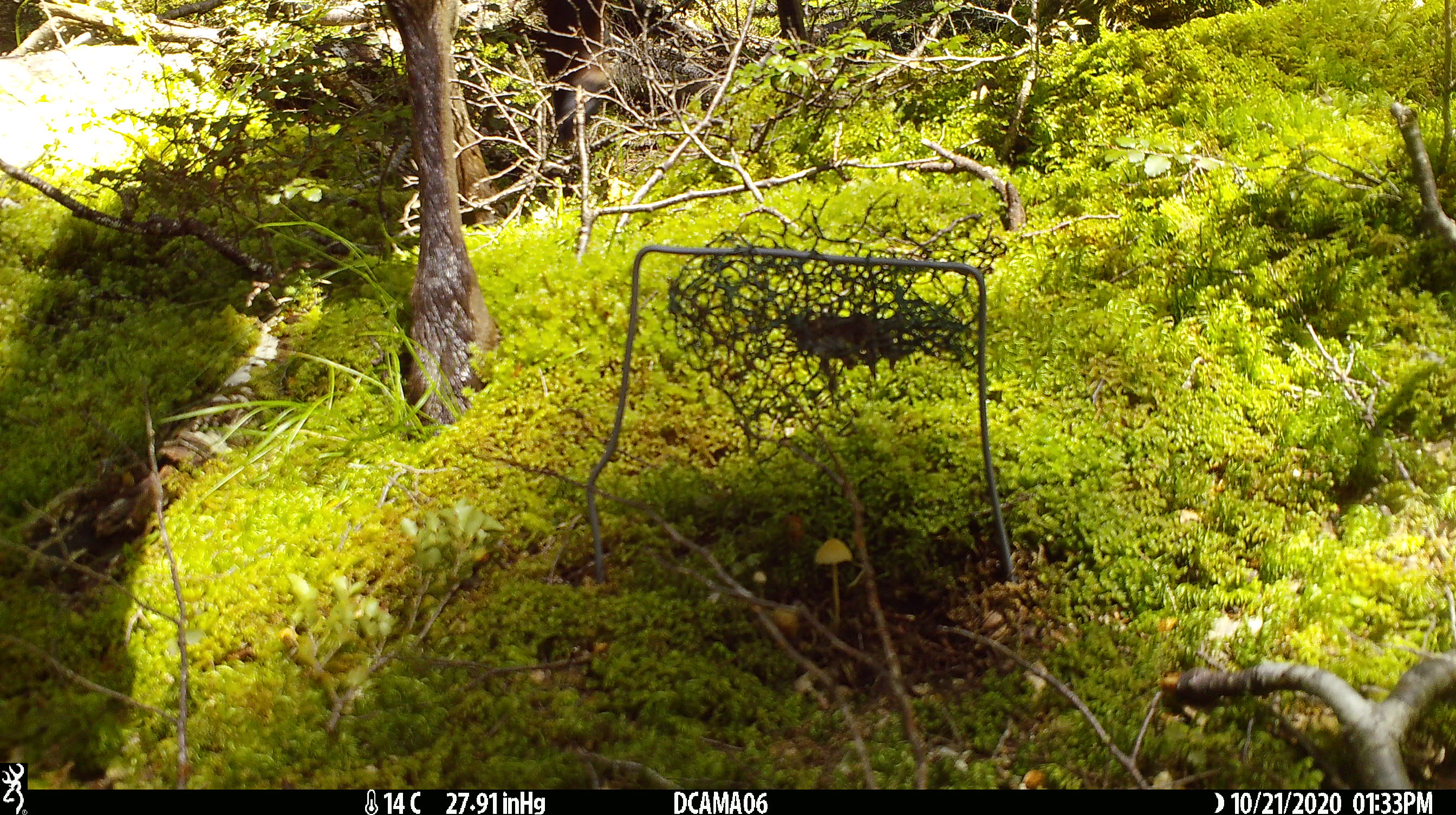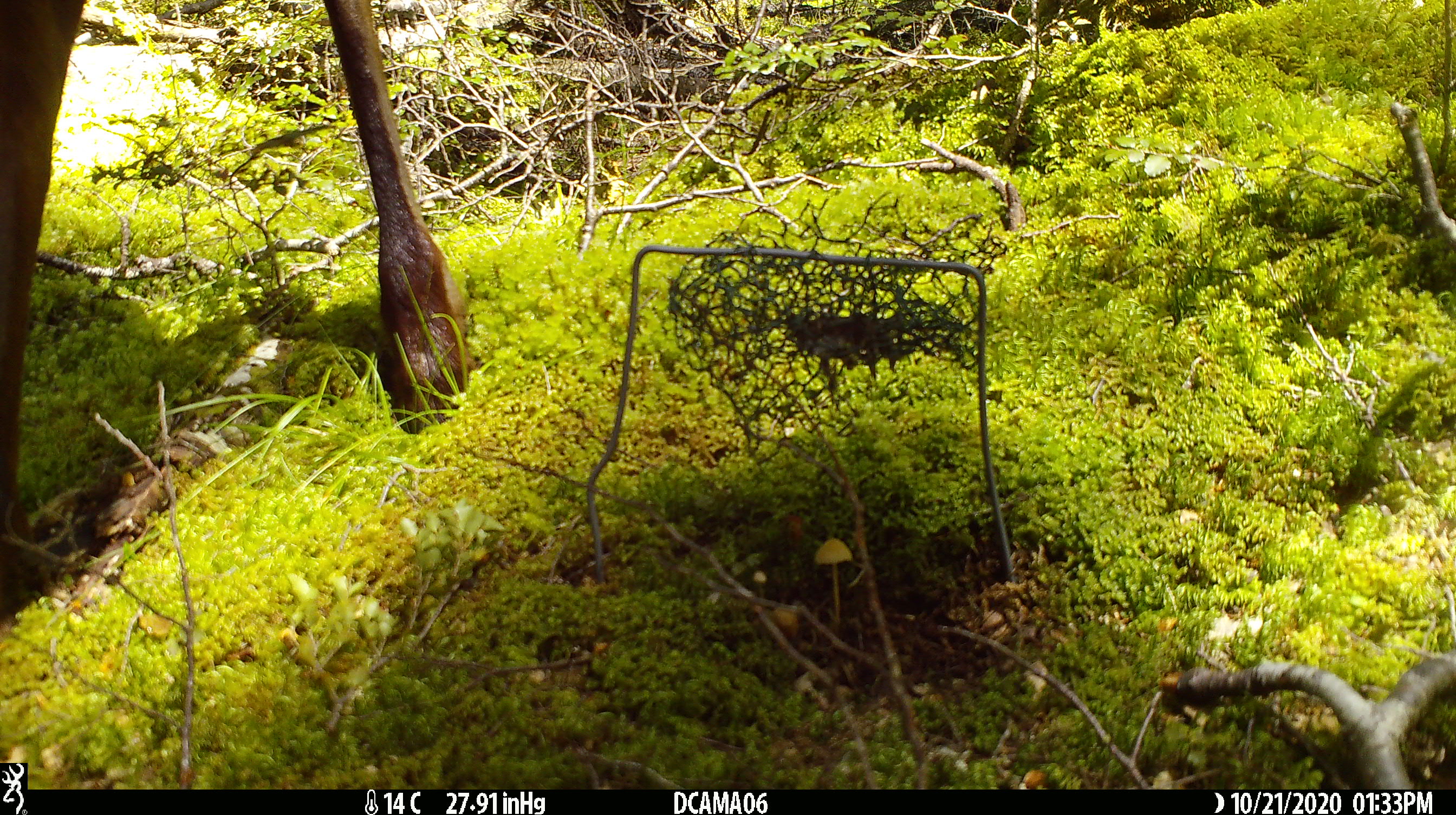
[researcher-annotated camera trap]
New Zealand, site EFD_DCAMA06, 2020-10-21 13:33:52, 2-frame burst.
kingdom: Animalia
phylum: Chordata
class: Mammalia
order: Artiodactyla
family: Cervidae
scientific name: Cervidae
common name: deer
Deer (Cervidae).